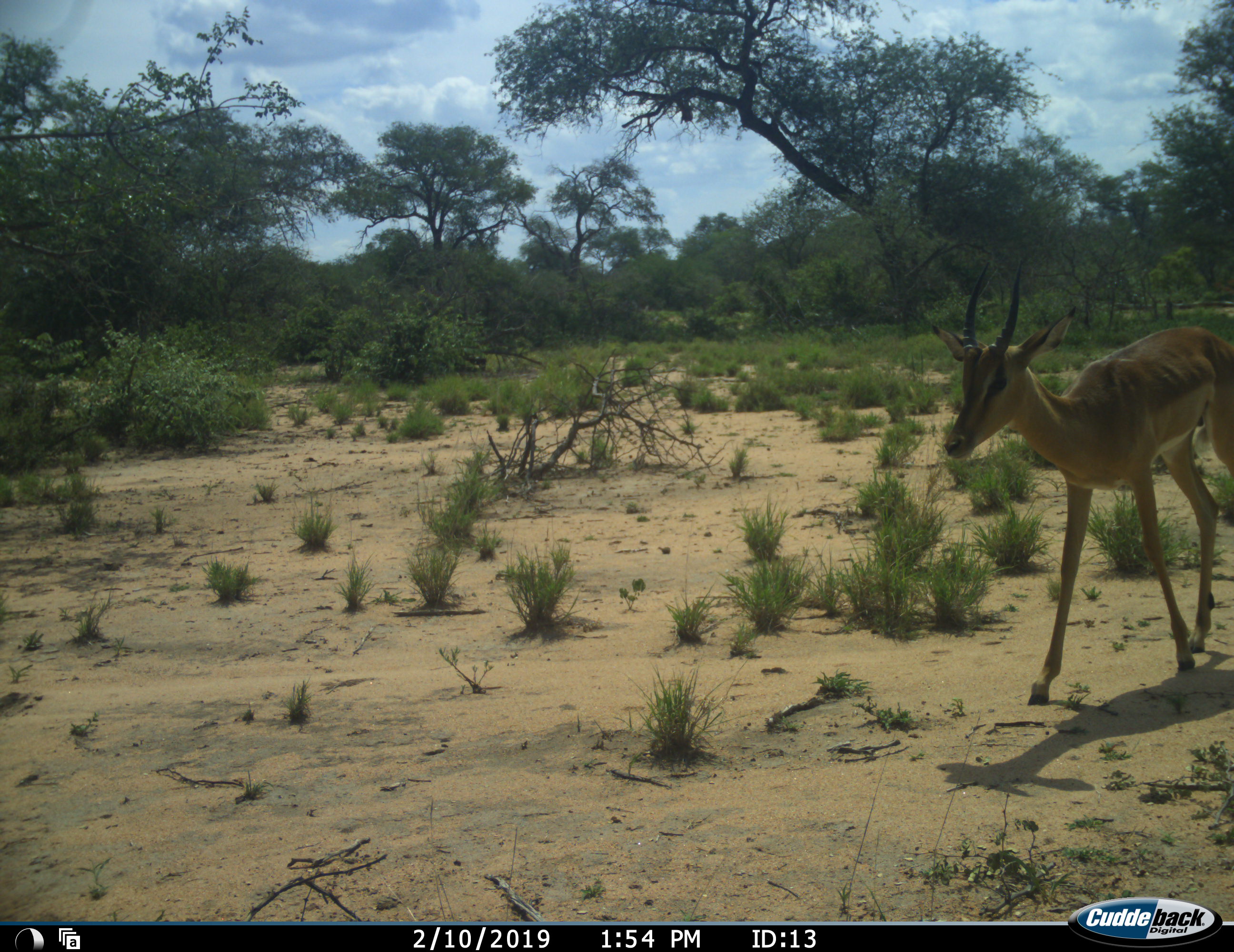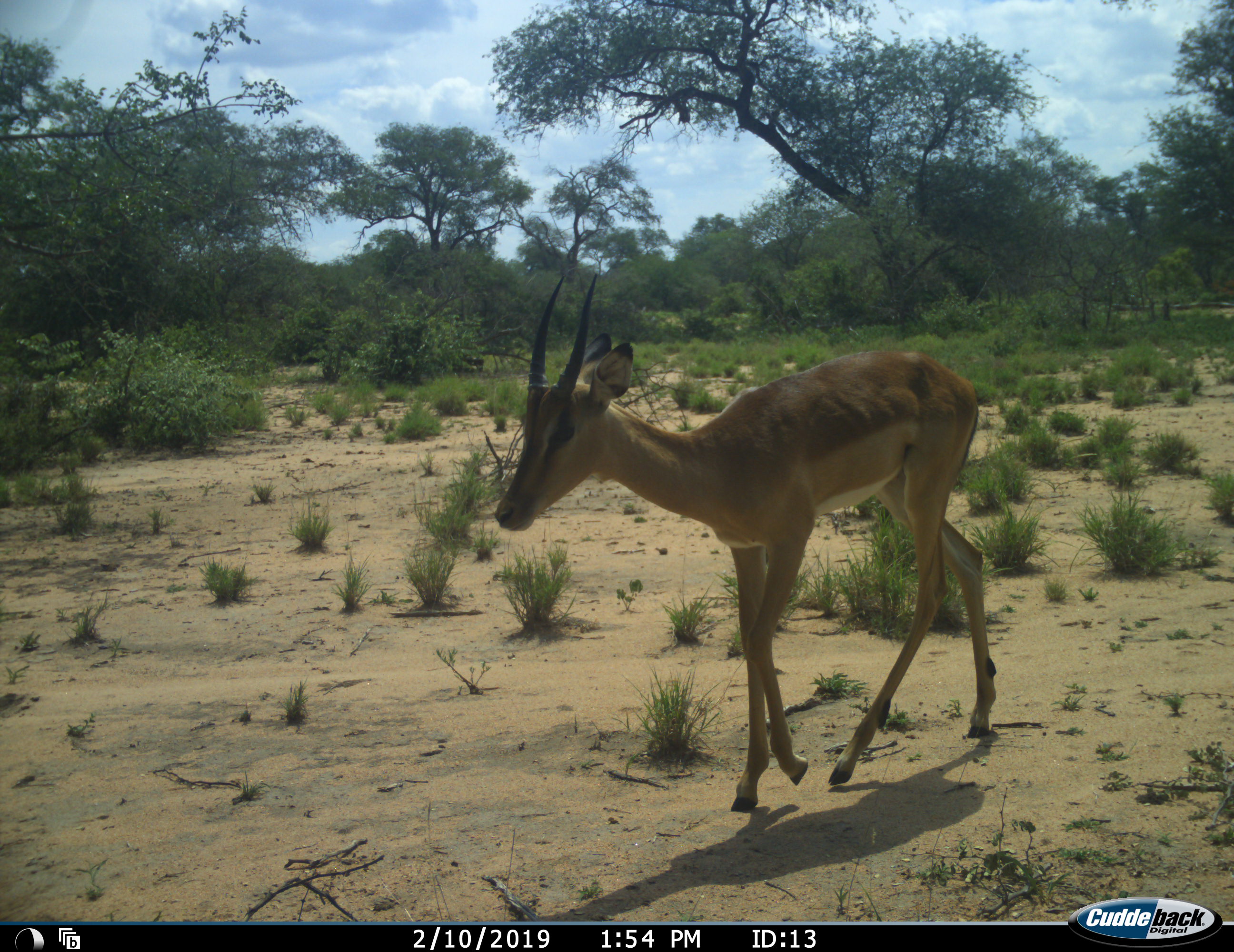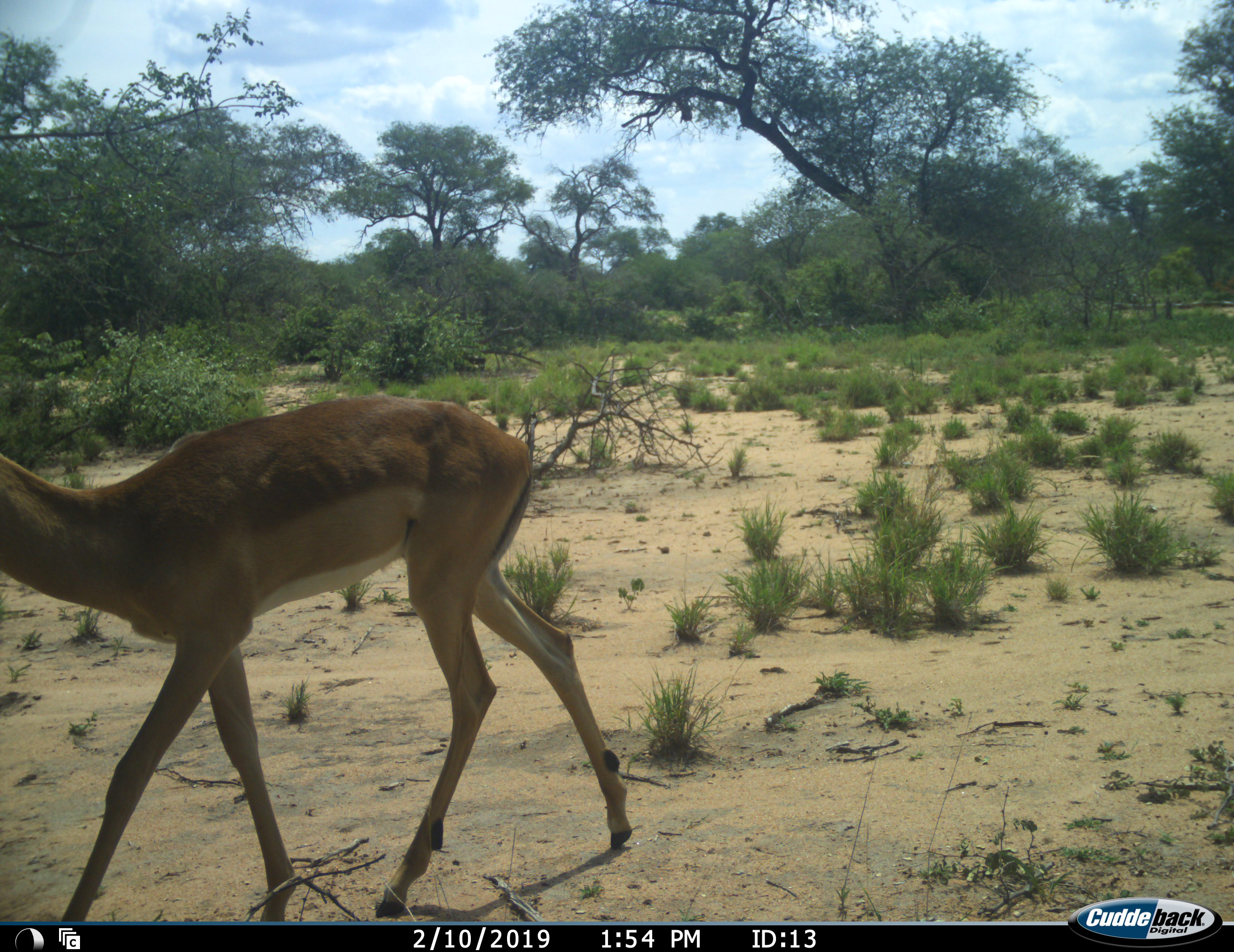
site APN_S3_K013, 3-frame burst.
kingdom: Animalia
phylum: Chordata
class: Mammalia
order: Artiodactyla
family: Bovidae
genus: Aepyceros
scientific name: Aepyceros melampus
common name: impala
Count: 1.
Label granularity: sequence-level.